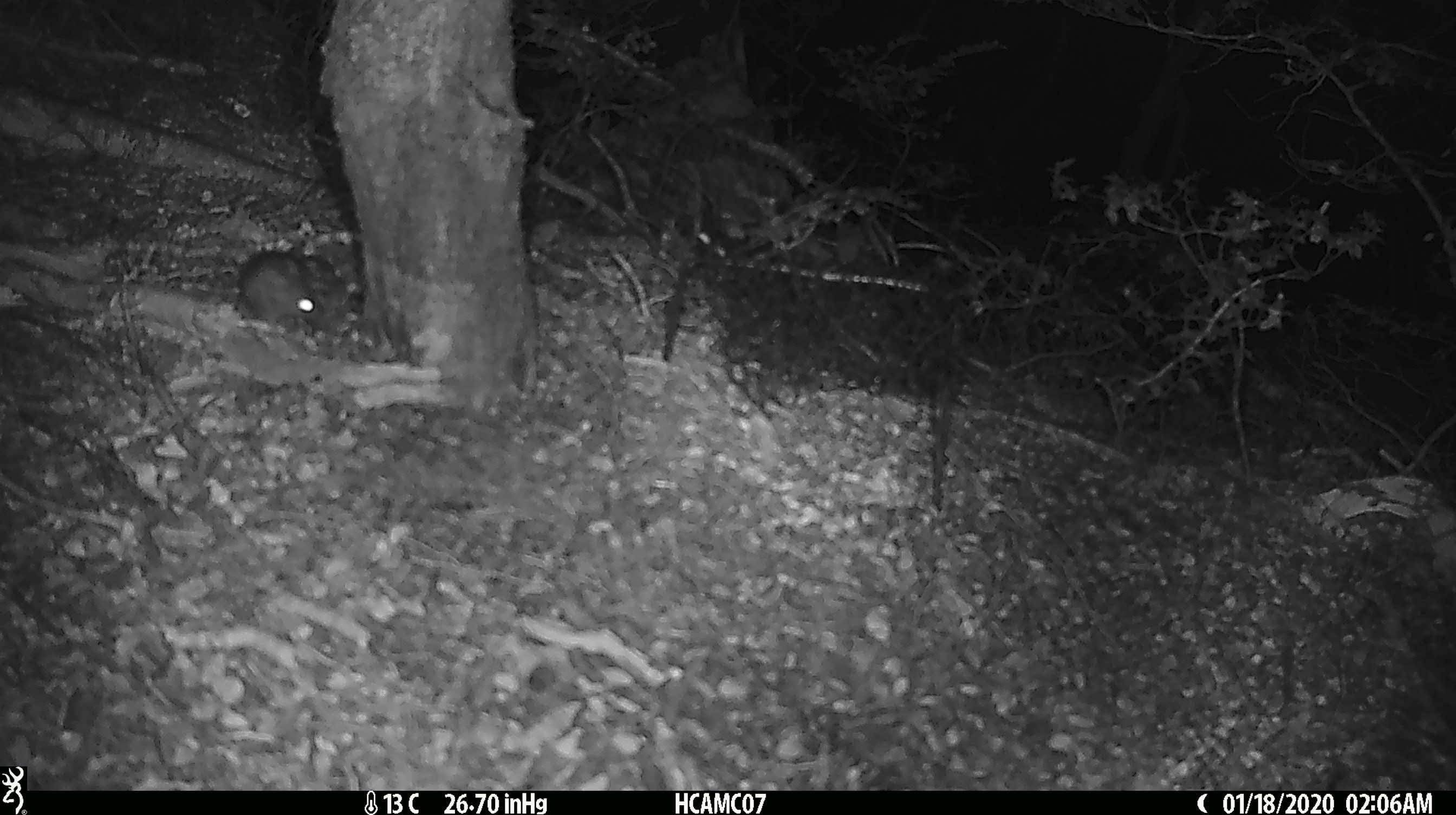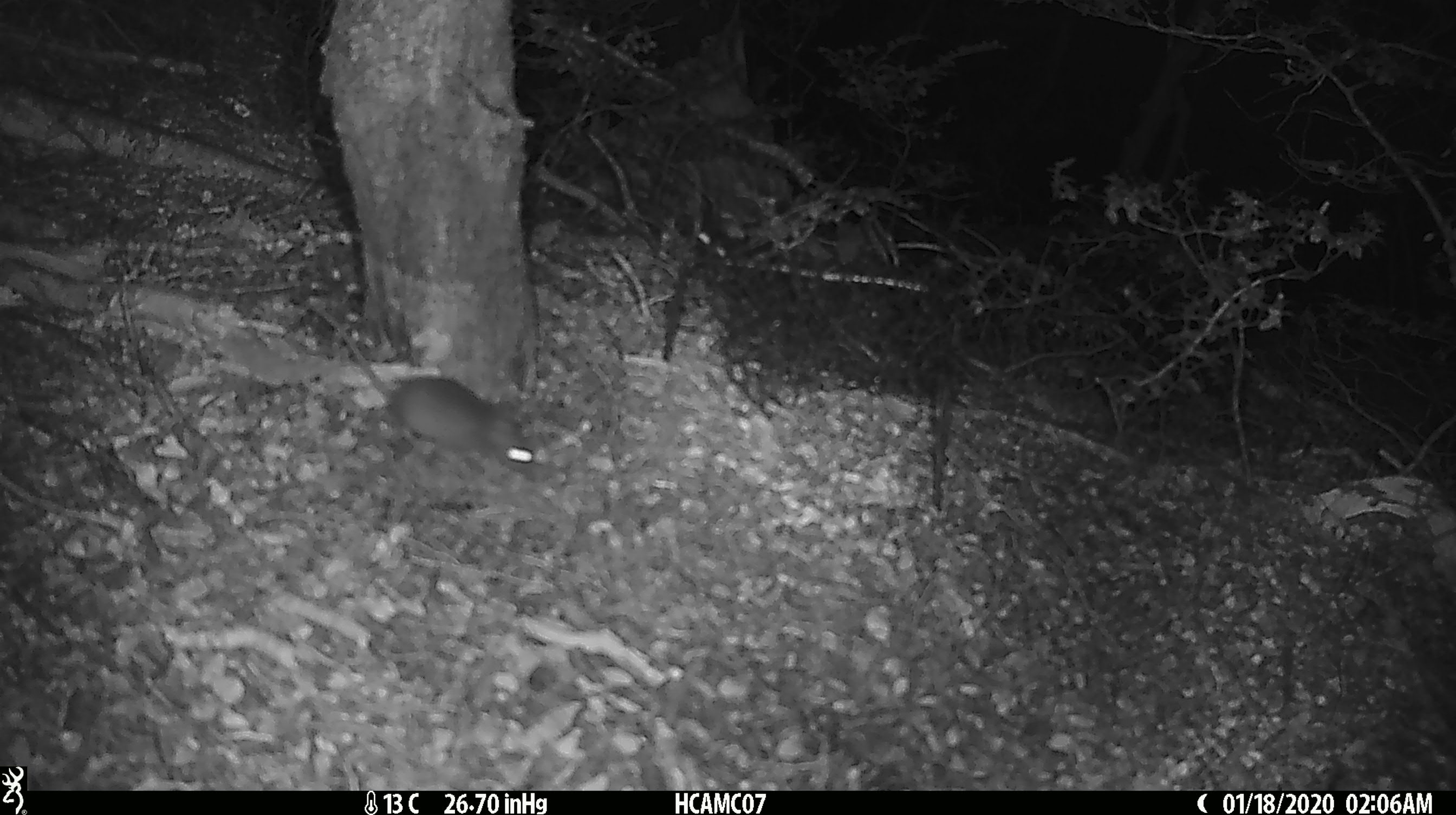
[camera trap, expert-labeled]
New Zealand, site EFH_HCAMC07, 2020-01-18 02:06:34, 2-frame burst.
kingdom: Animalia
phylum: Chordata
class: Mammalia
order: Rodentia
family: Muridae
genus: Mus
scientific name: Mus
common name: mouse